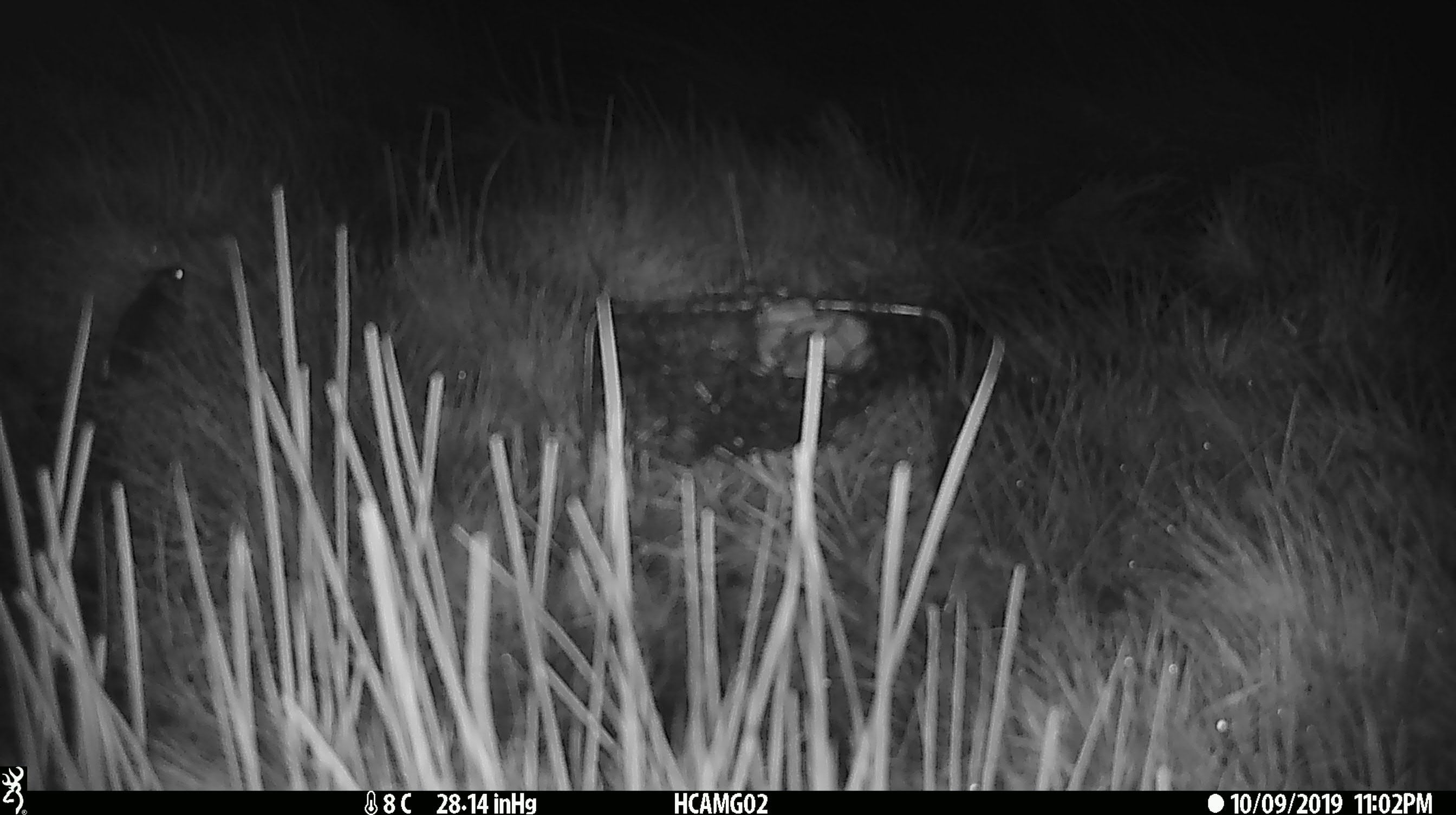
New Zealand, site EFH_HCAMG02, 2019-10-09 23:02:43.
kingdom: Animalia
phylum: Chordata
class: Mammalia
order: Rodentia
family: Muridae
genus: Mus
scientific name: Mus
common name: mouse